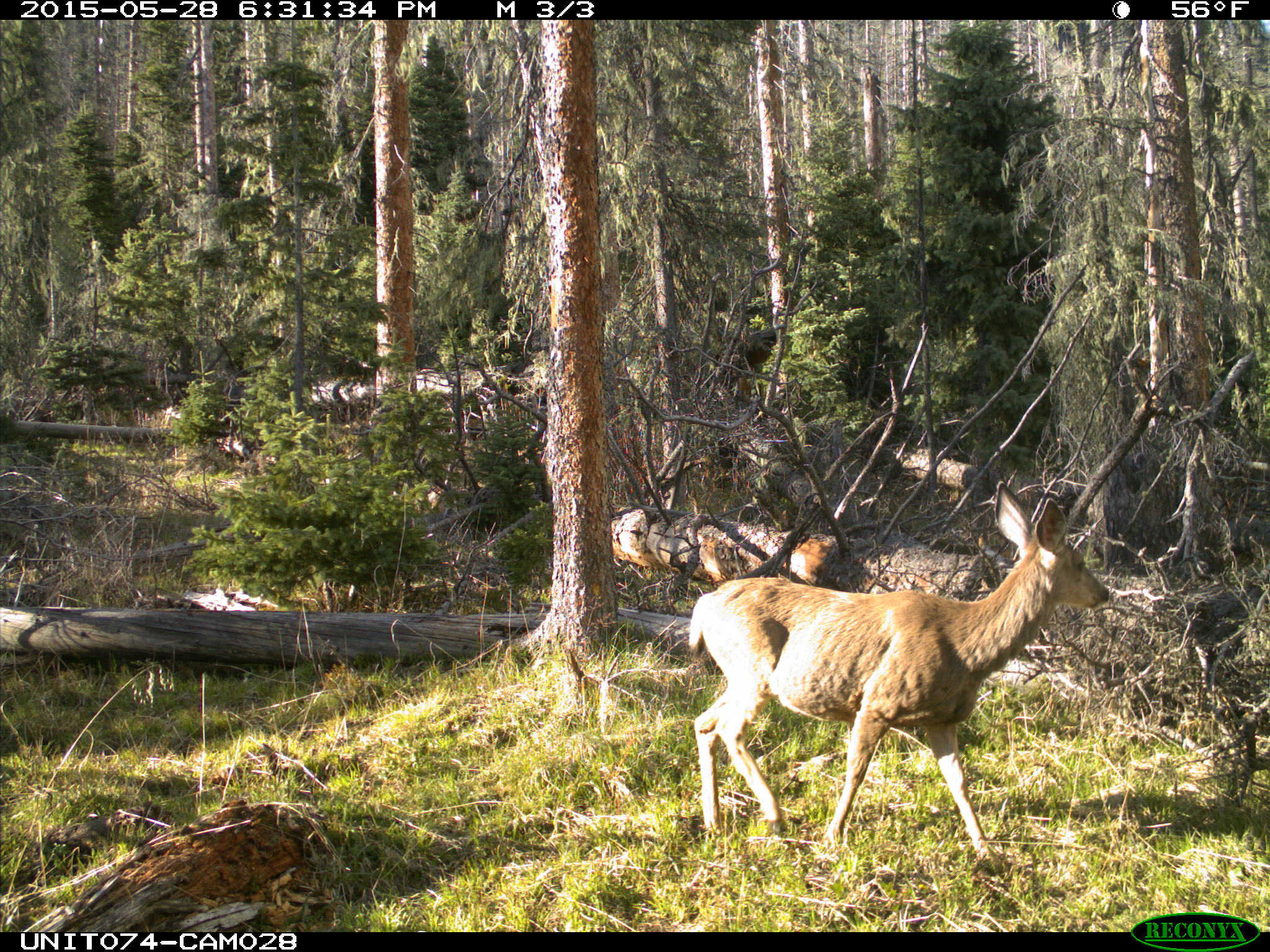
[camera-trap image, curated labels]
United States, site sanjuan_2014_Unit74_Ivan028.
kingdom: Animalia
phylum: Chordata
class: Mammalia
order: Artiodactyla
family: Cervidae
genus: Odocoileus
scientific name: Odocoileus hemionus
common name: mule deer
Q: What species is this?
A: Odocoileus hemionus (mule deer).